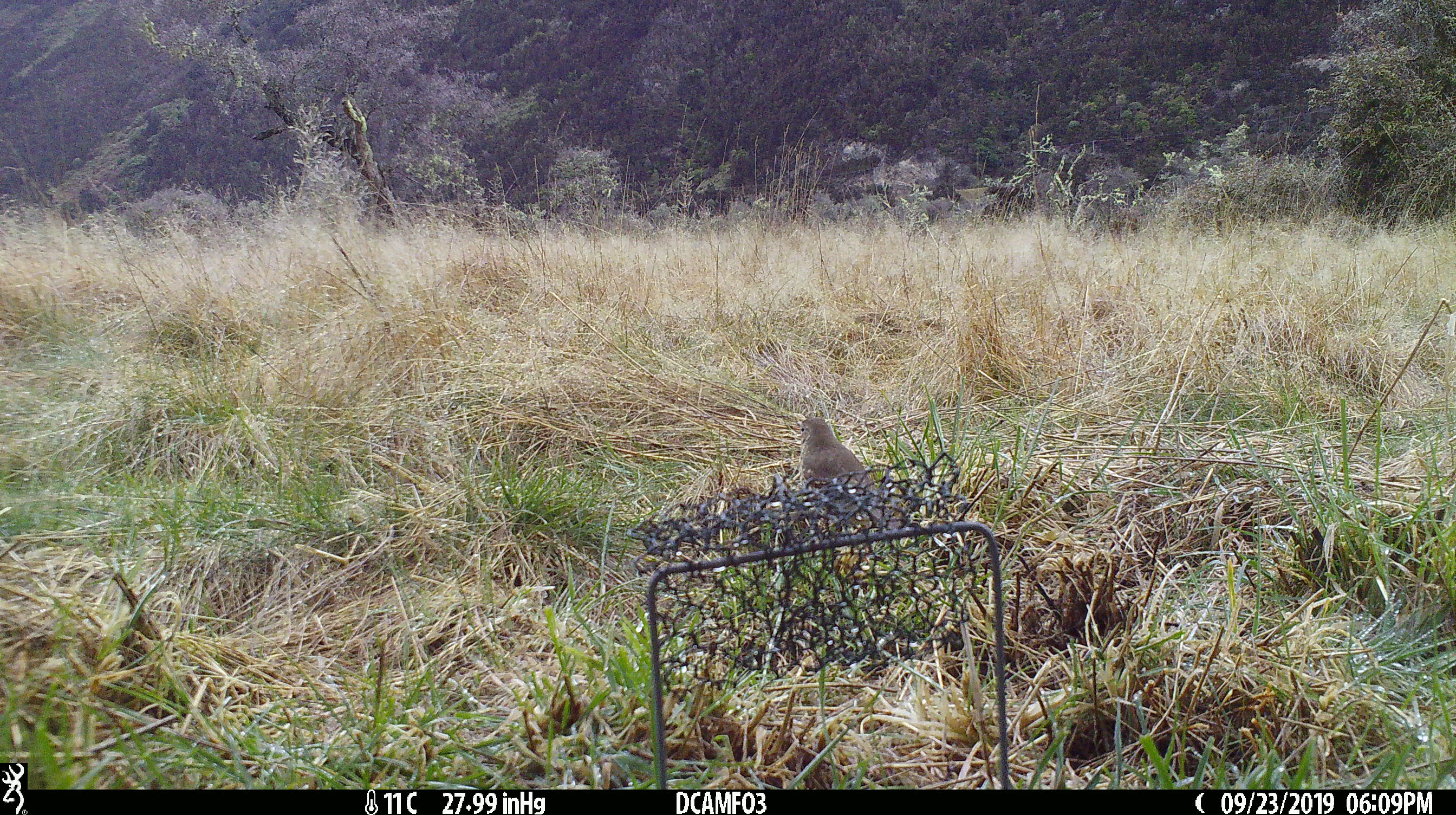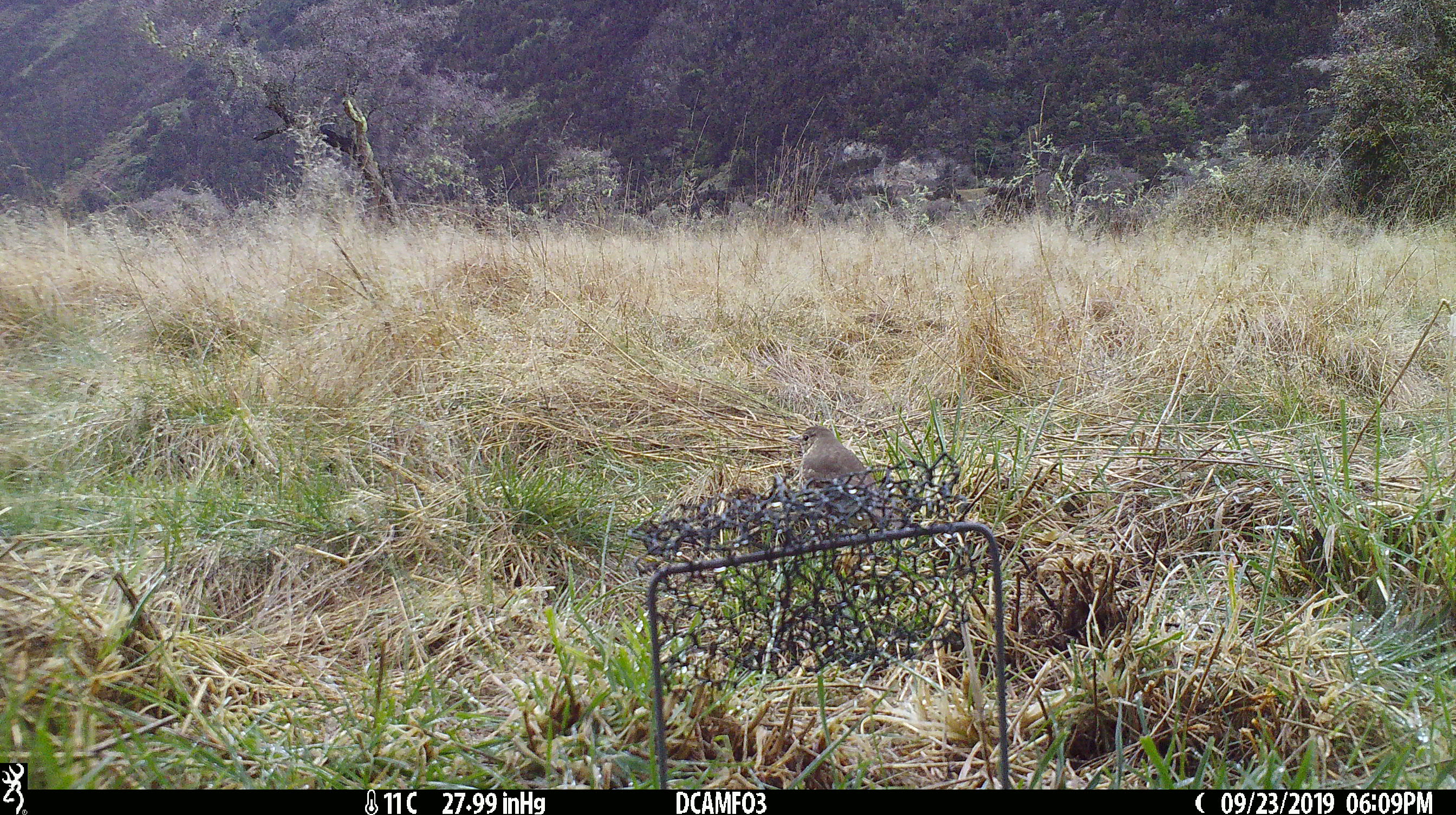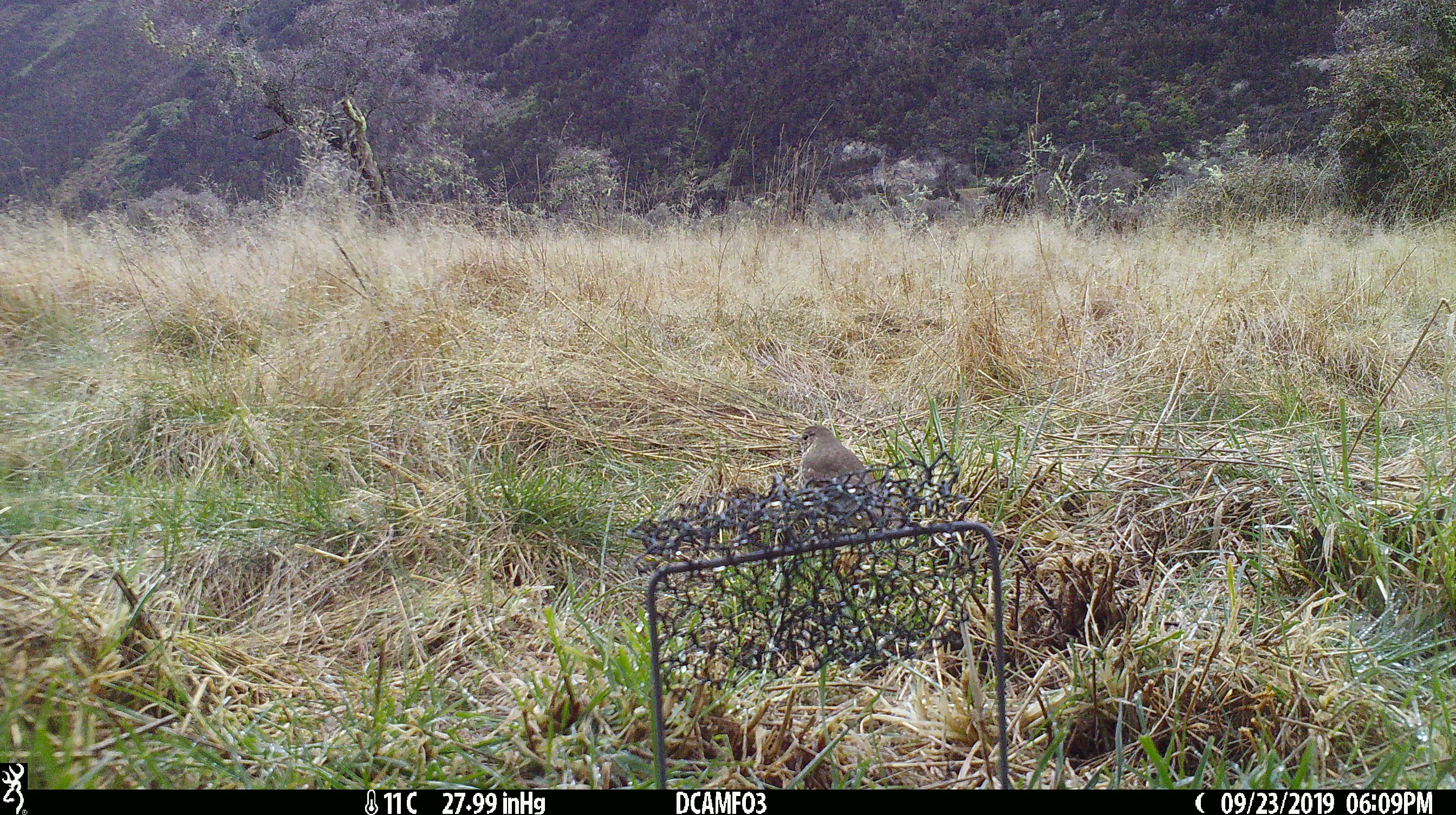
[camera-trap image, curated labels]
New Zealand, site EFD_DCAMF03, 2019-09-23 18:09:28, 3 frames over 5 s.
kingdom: Animalia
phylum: Chordata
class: Aves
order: Passeriformes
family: Turdidae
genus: Turdus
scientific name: Turdus philomelos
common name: song thrush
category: thrush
Thrush (song thrush) (Turdus philomelos).